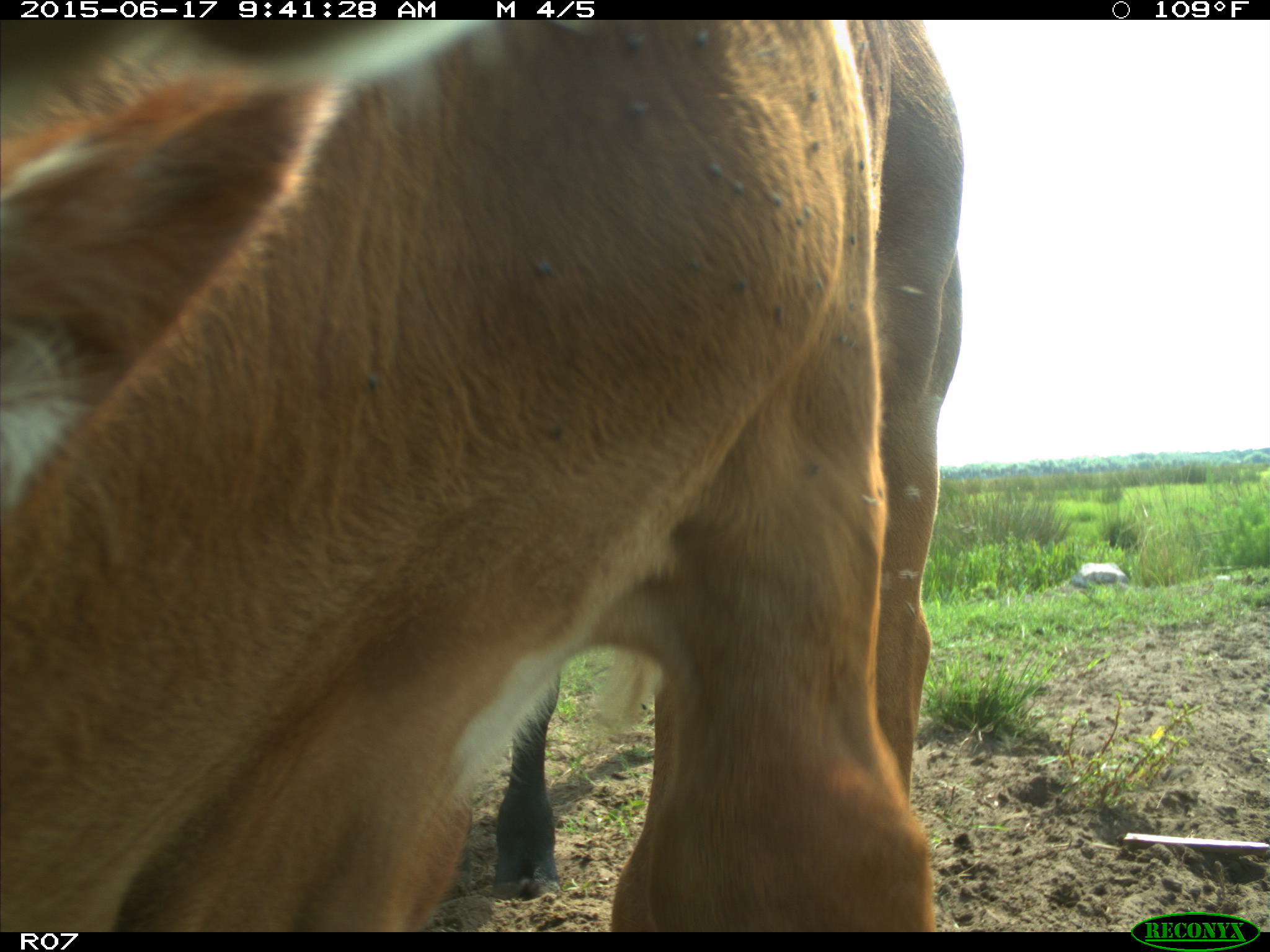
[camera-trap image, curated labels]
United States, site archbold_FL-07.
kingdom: Animalia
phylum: Chordata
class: Mammalia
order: Artiodactyla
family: Bovidae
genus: Bos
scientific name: Bos taurus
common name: domestic cow